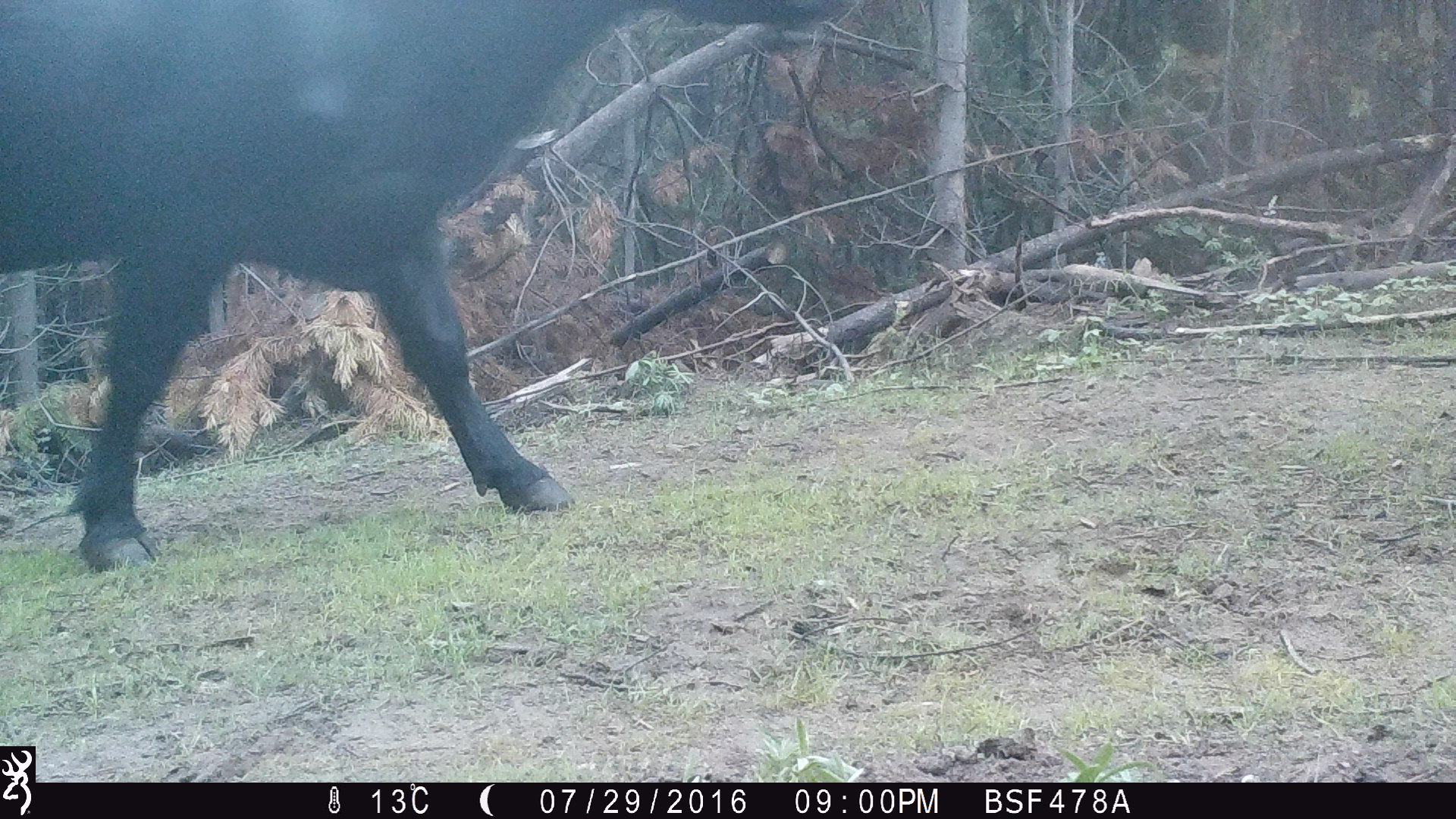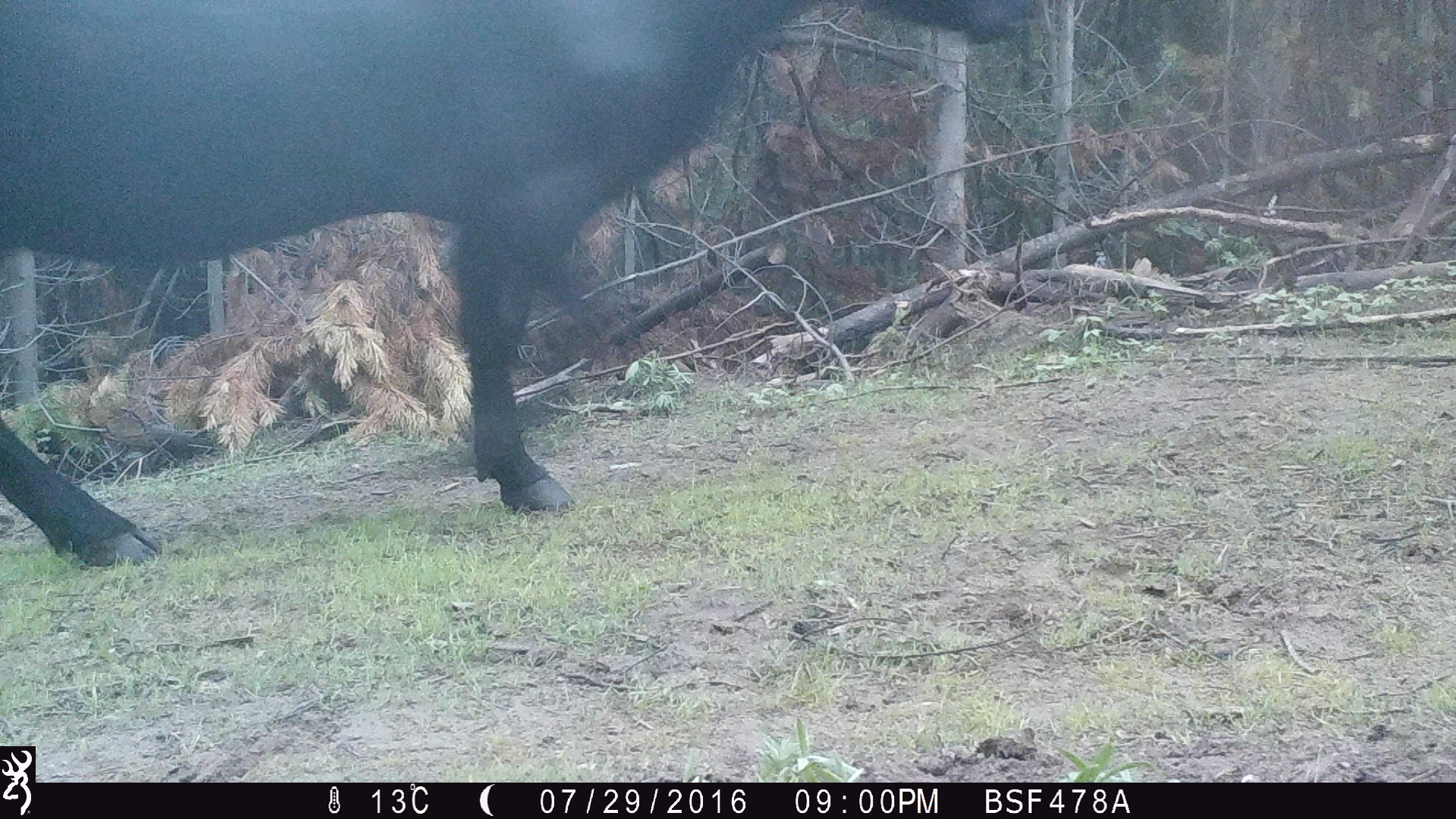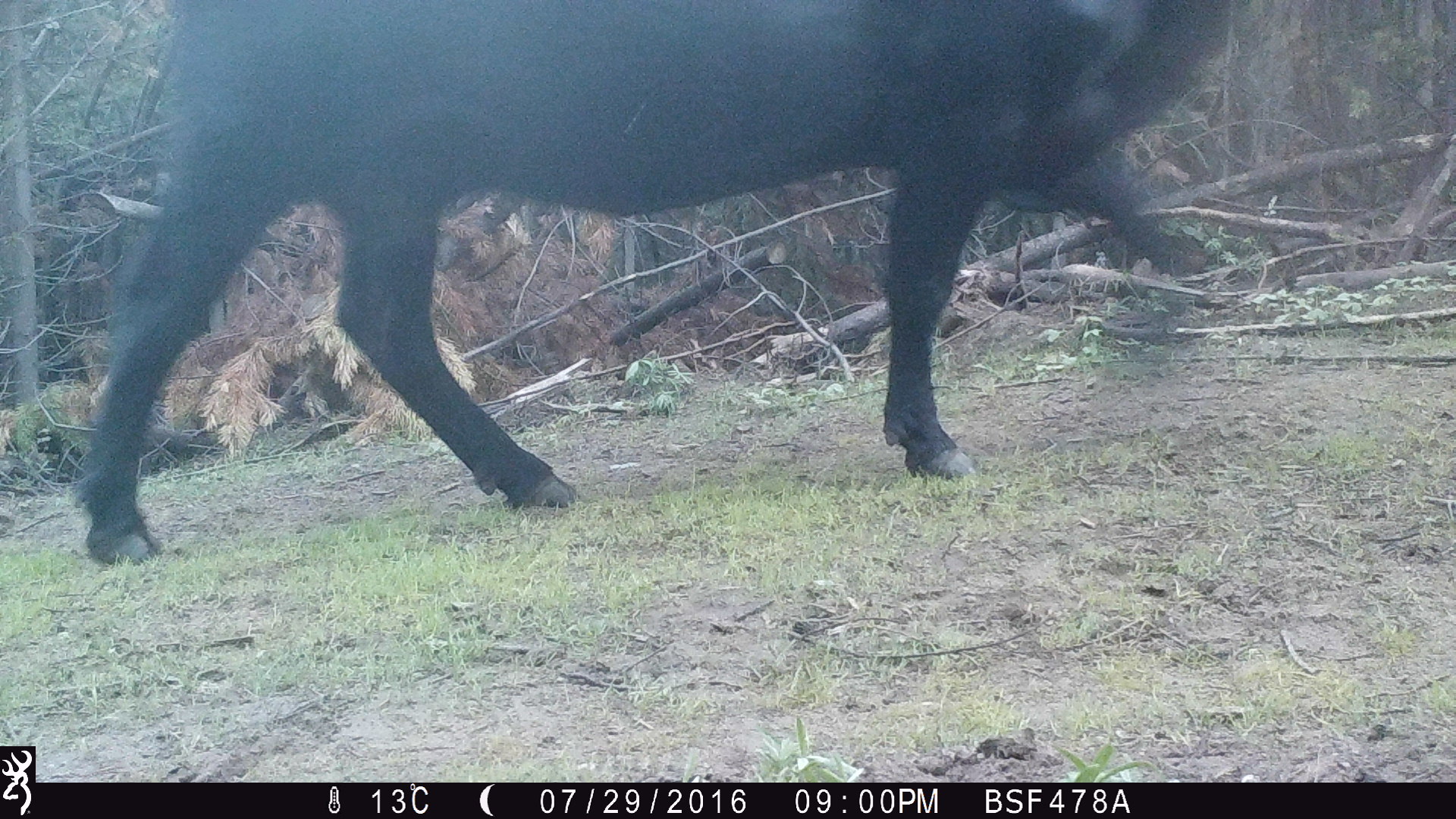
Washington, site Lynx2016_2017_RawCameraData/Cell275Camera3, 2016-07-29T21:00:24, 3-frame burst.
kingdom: Animalia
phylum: Chordata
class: Mammalia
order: Artiodactyla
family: Bovidae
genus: Bos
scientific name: Bos taurus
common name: domestic cattle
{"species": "domestic cattle (Bos taurus)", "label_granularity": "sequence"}